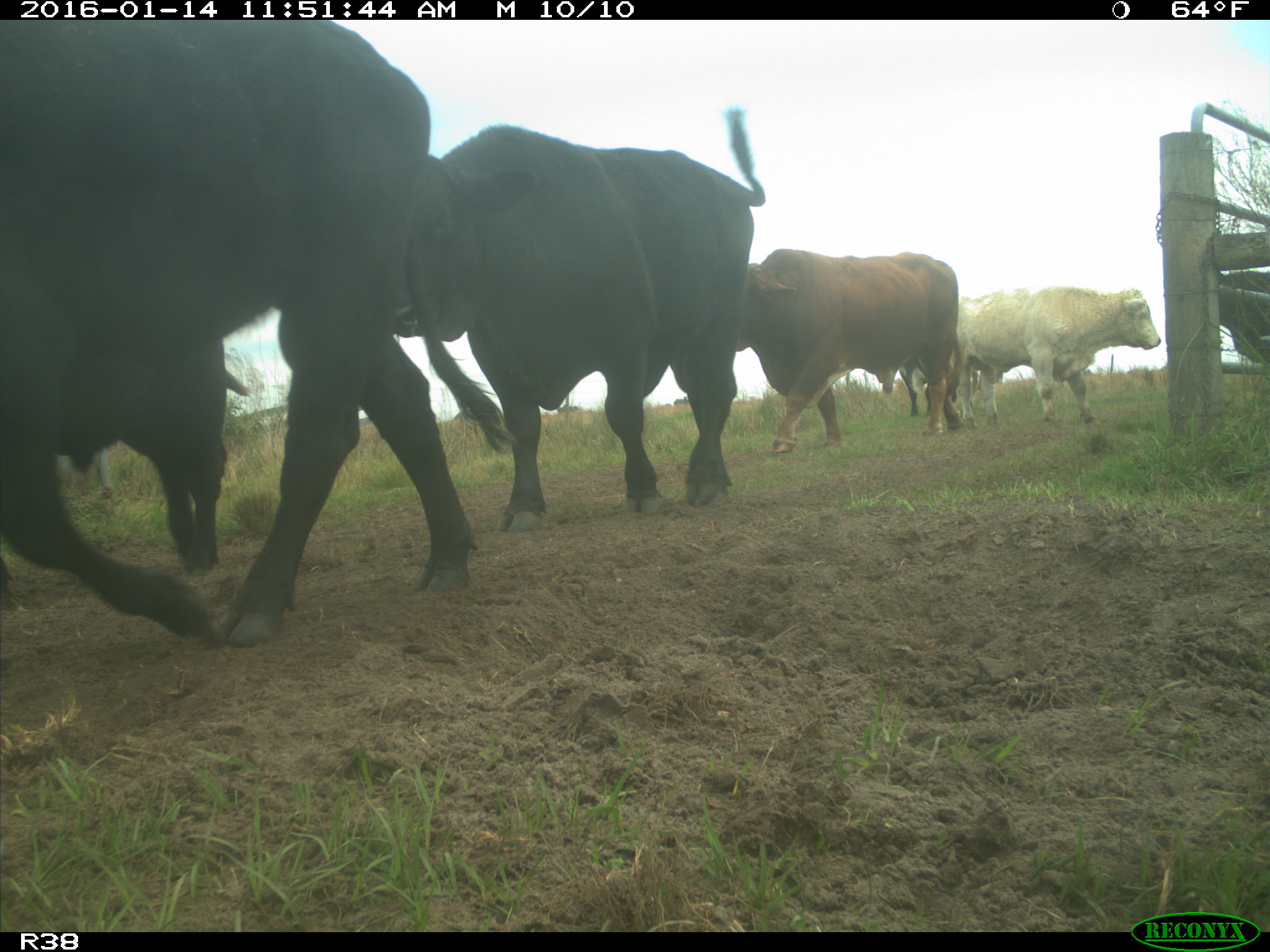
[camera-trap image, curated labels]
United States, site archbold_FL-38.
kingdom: Animalia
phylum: Chordata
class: Mammalia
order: Artiodactyla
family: Bovidae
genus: Bos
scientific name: Bos taurus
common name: domestic cow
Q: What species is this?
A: Bos taurus (domestic cow).